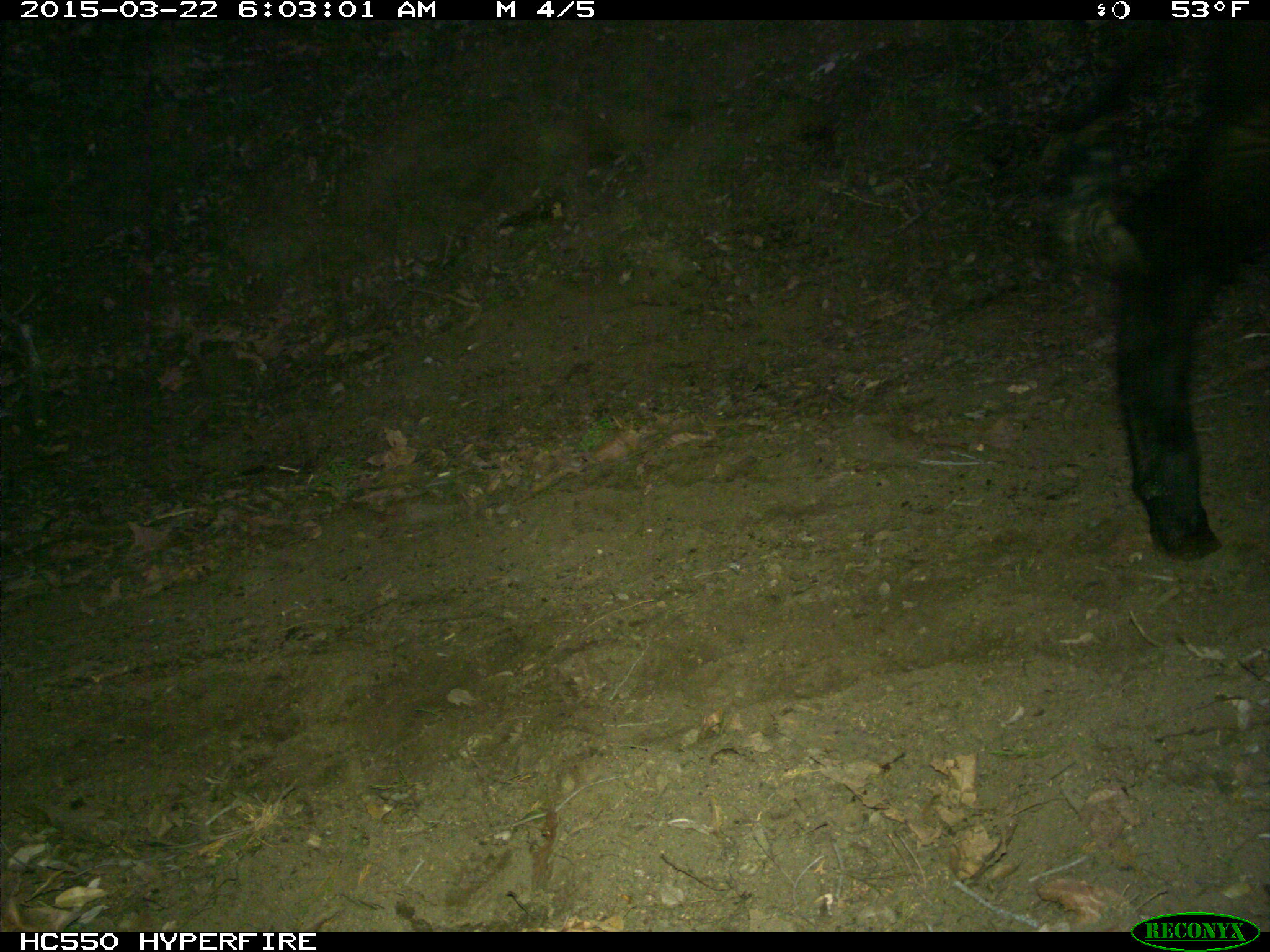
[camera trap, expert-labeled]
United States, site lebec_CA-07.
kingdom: Animalia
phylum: Chordata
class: Mammalia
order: Artiodactyla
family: Bovidae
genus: Bos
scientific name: Bos taurus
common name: domestic cow